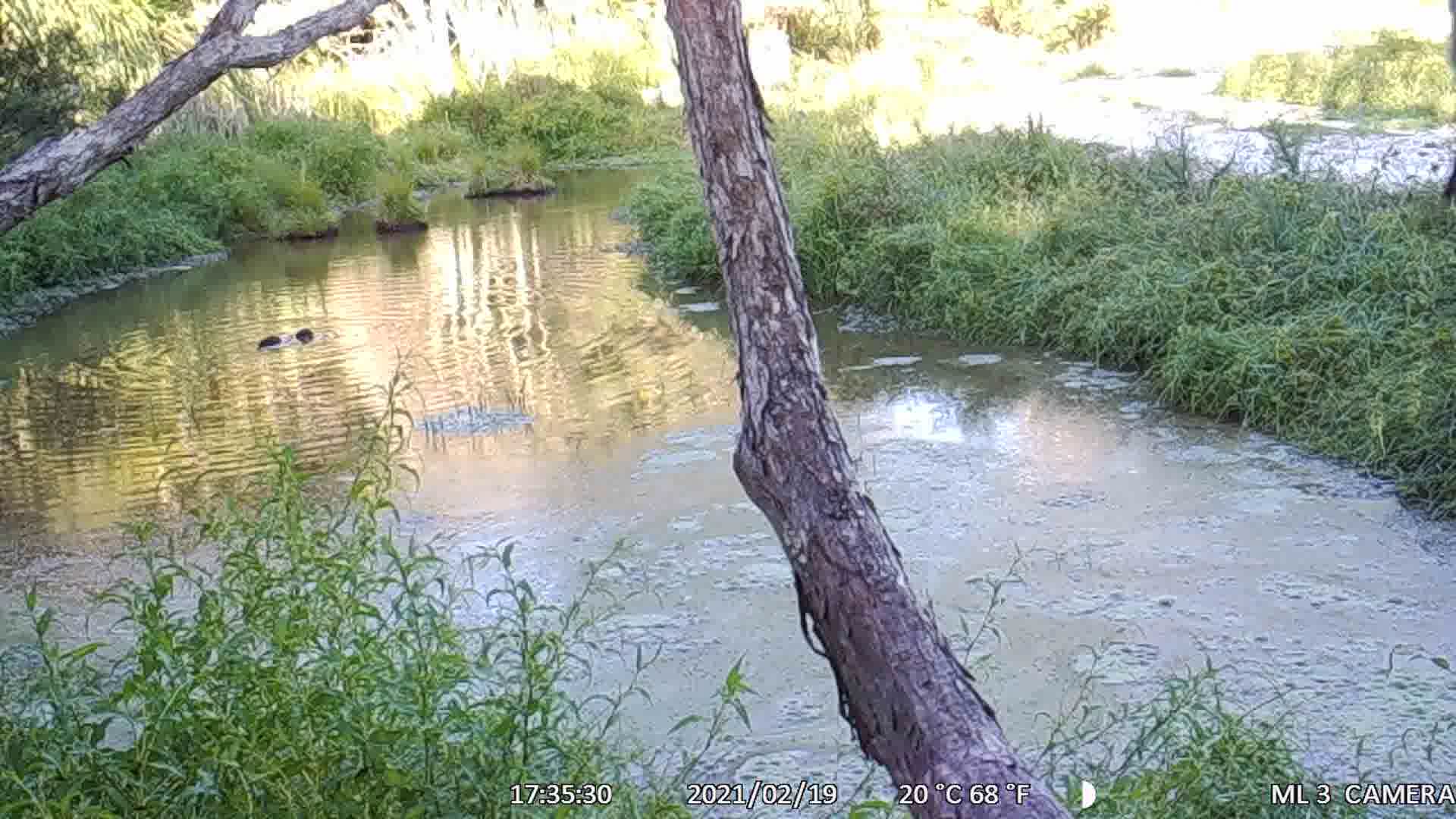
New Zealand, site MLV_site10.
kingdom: Animalia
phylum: Chordata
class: Aves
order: Anseriformes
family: Anatidae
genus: Anas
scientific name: Anas chlorotis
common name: brown teal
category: pateke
Pateke (brown teal) (Anas chlorotis).